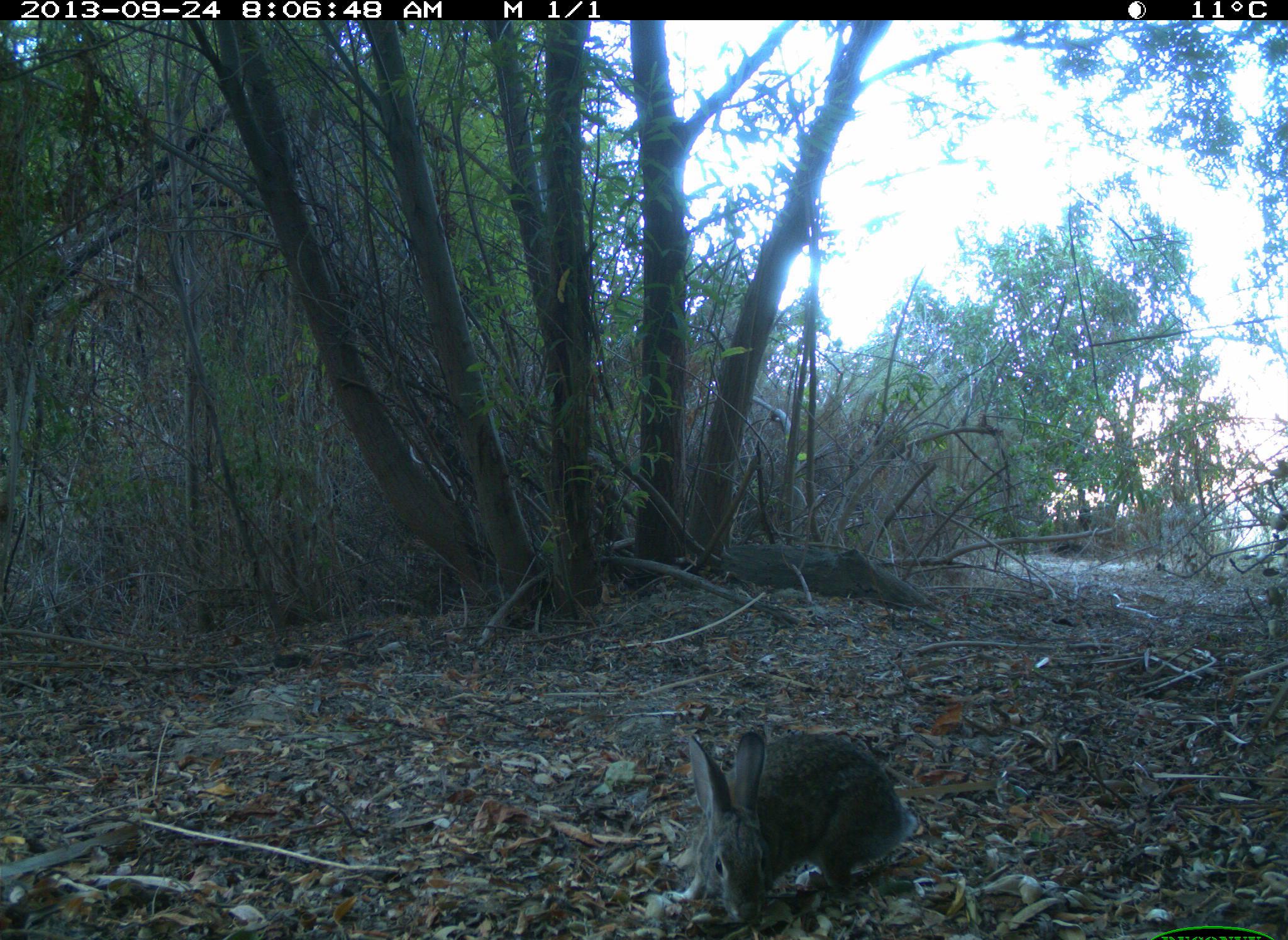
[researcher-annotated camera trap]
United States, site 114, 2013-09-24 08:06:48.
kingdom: Animalia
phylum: Chordata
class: Mammalia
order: Lagomorpha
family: Leporidae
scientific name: Leporidae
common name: rabbits and hares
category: rabbit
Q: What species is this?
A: Rabbit (rabbits and hares) (Leporidae).